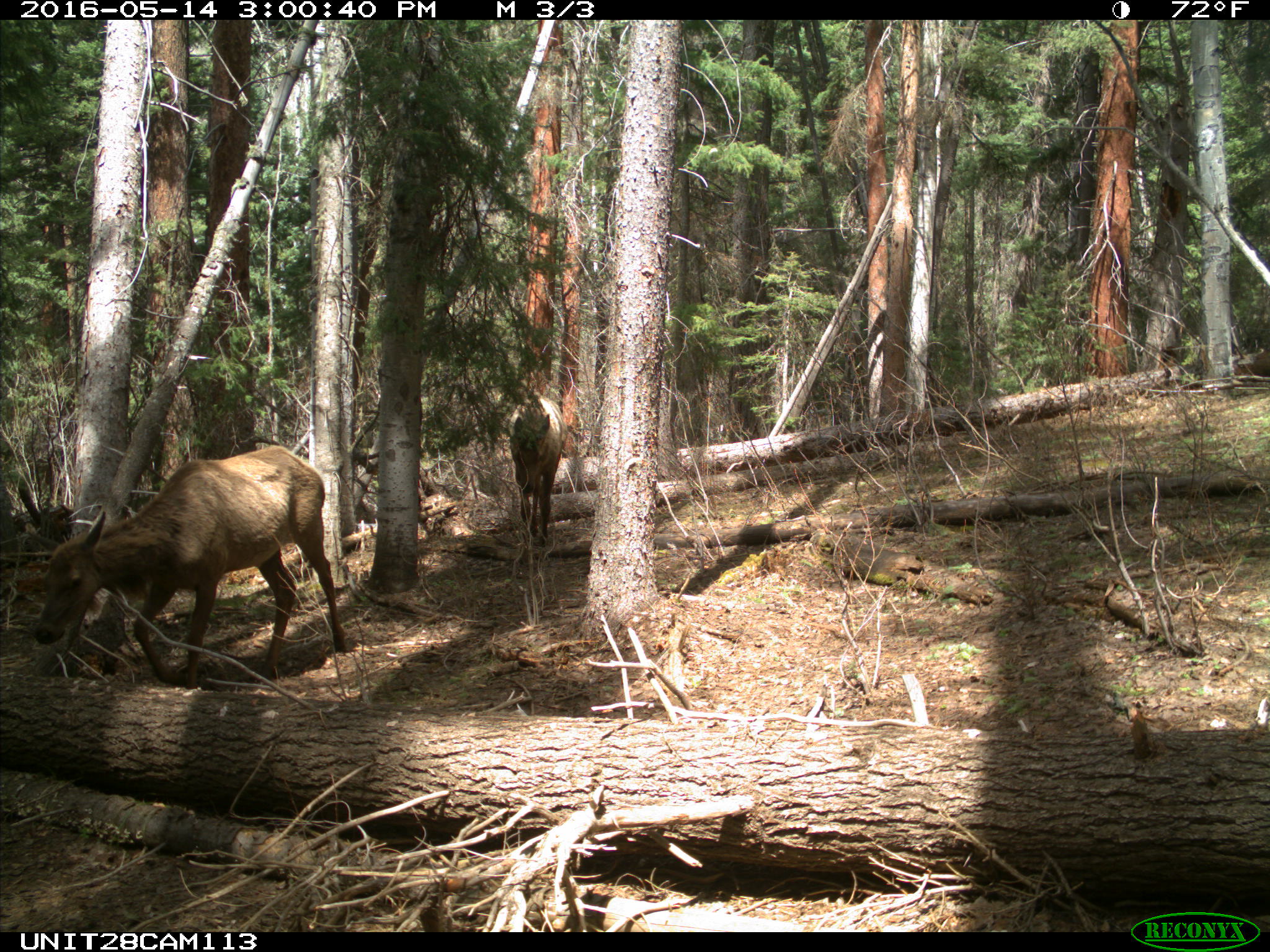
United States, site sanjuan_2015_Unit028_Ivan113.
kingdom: Animalia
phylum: Chordata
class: Mammalia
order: Artiodactyla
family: Cervidae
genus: Cervus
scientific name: Cervus elaphus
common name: red deer